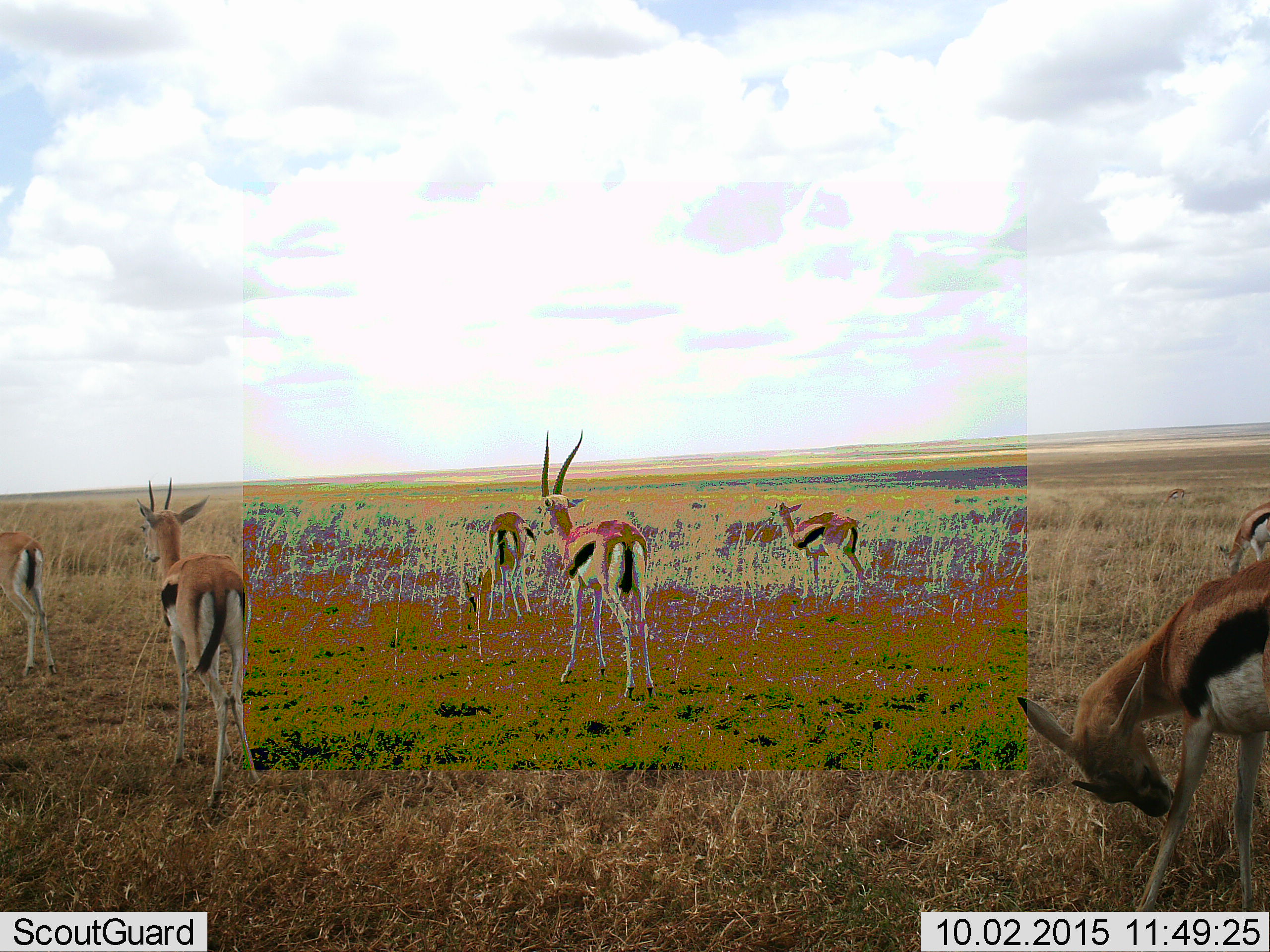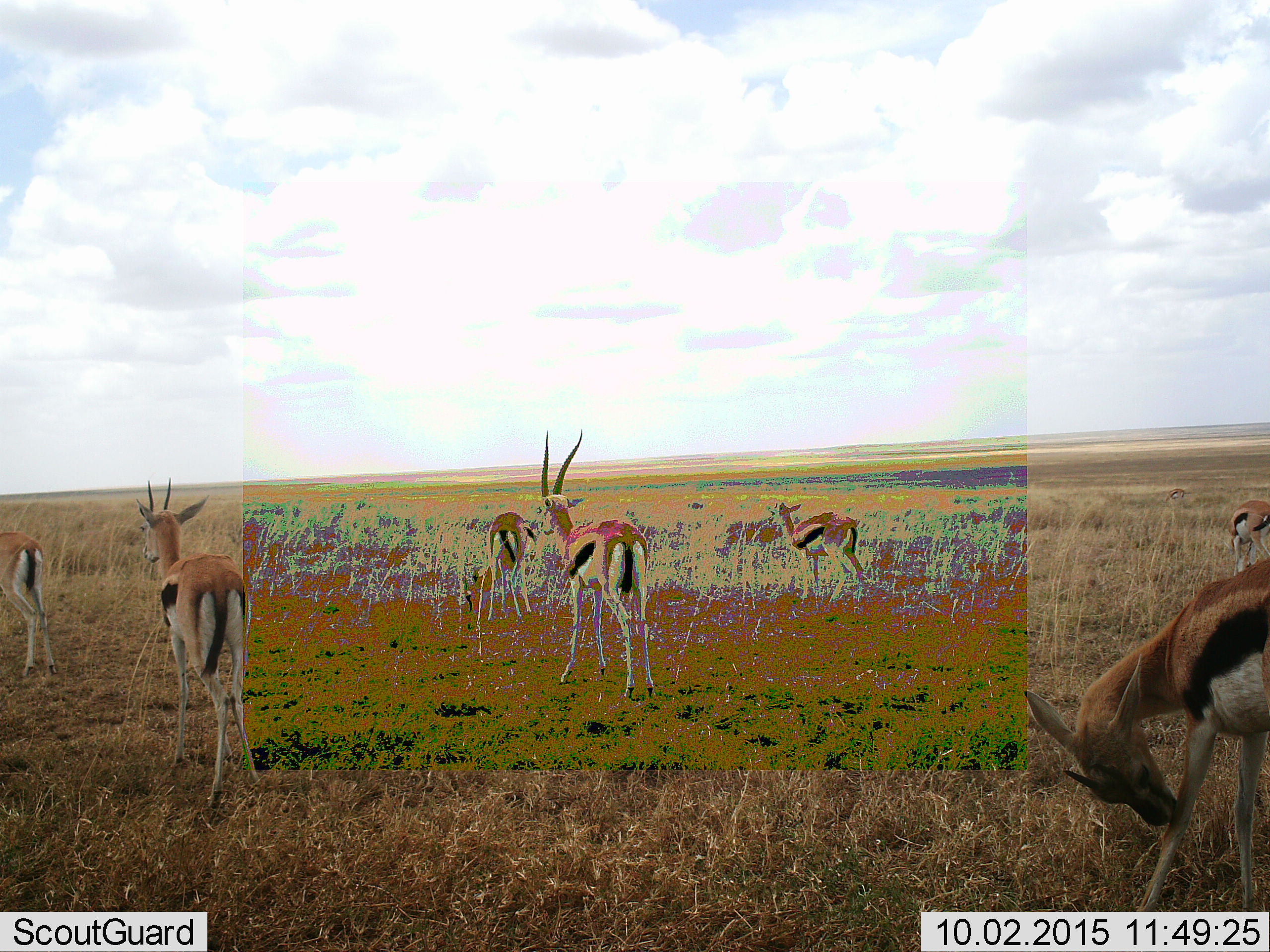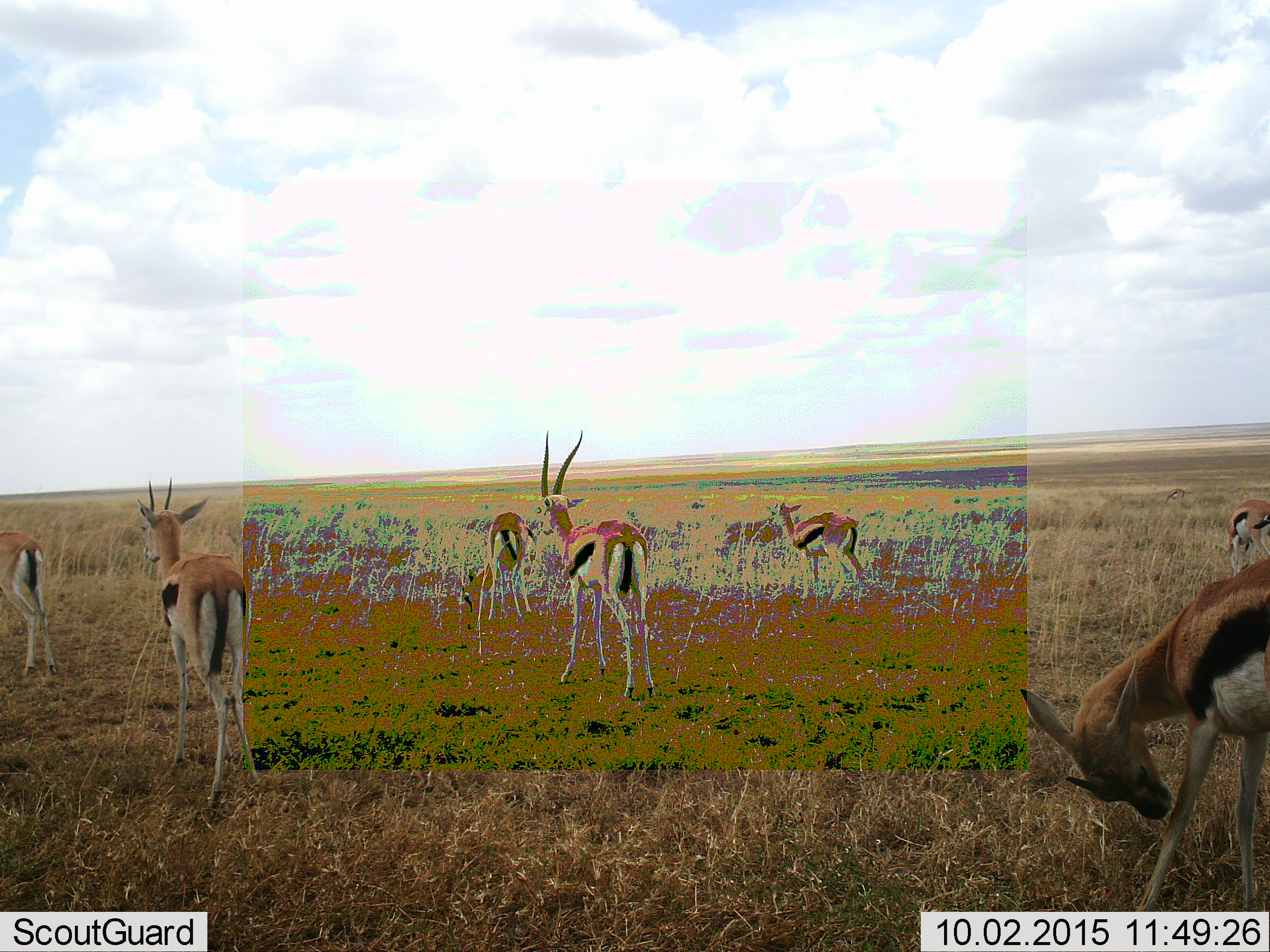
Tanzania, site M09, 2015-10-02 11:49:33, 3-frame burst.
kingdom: Animalia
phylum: Chordata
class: Mammalia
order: Artiodactyla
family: Bovidae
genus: Eudorcas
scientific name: Eudorcas thomsonii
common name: thomson's gazelle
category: gazellethomsons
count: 7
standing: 67%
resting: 33%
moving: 33%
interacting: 0%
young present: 0%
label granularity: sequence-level